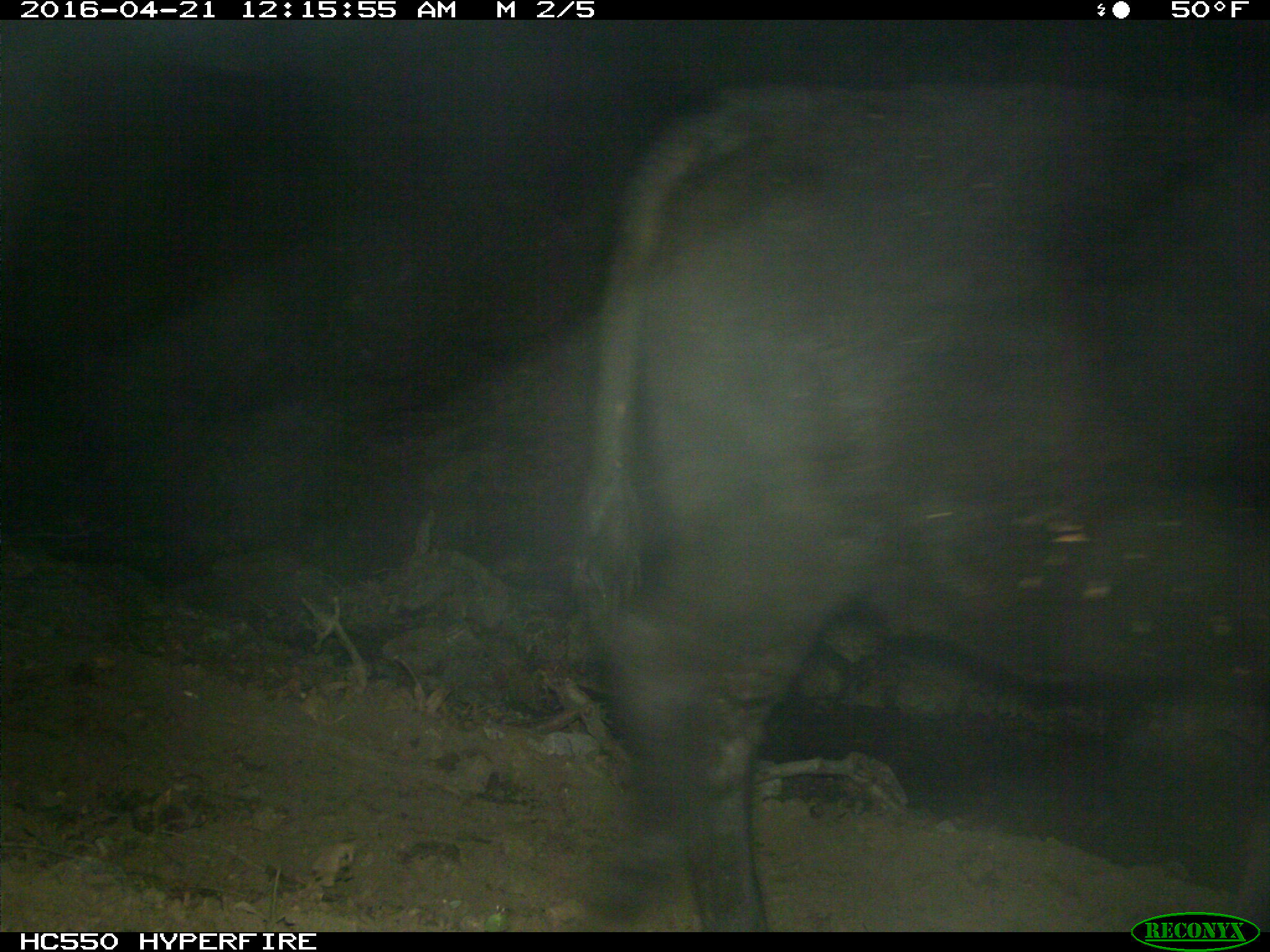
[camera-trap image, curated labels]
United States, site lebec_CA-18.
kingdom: Animalia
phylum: Chordata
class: Mammalia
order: Artiodactyla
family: Bovidae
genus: Bos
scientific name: Bos taurus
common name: domestic cow